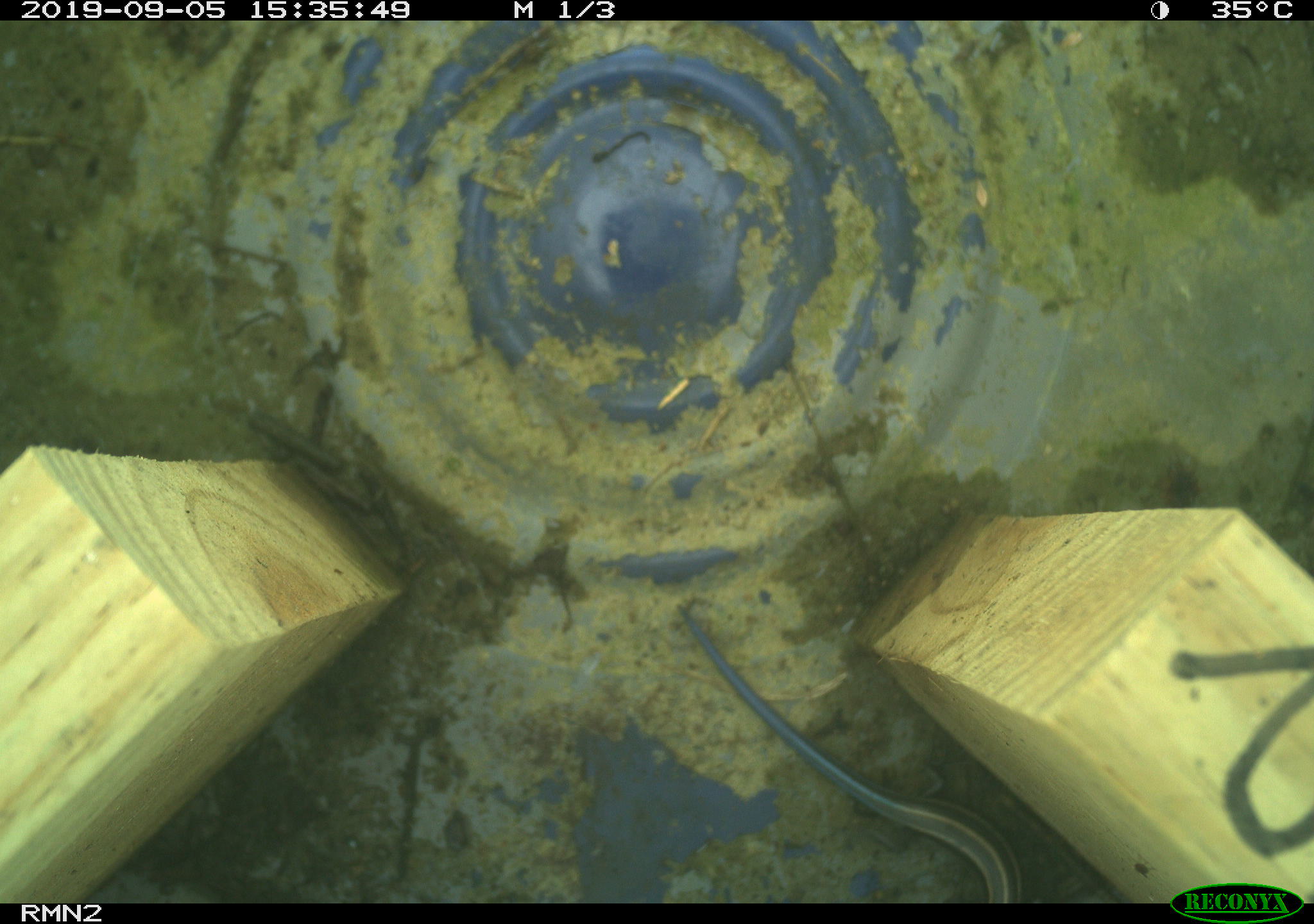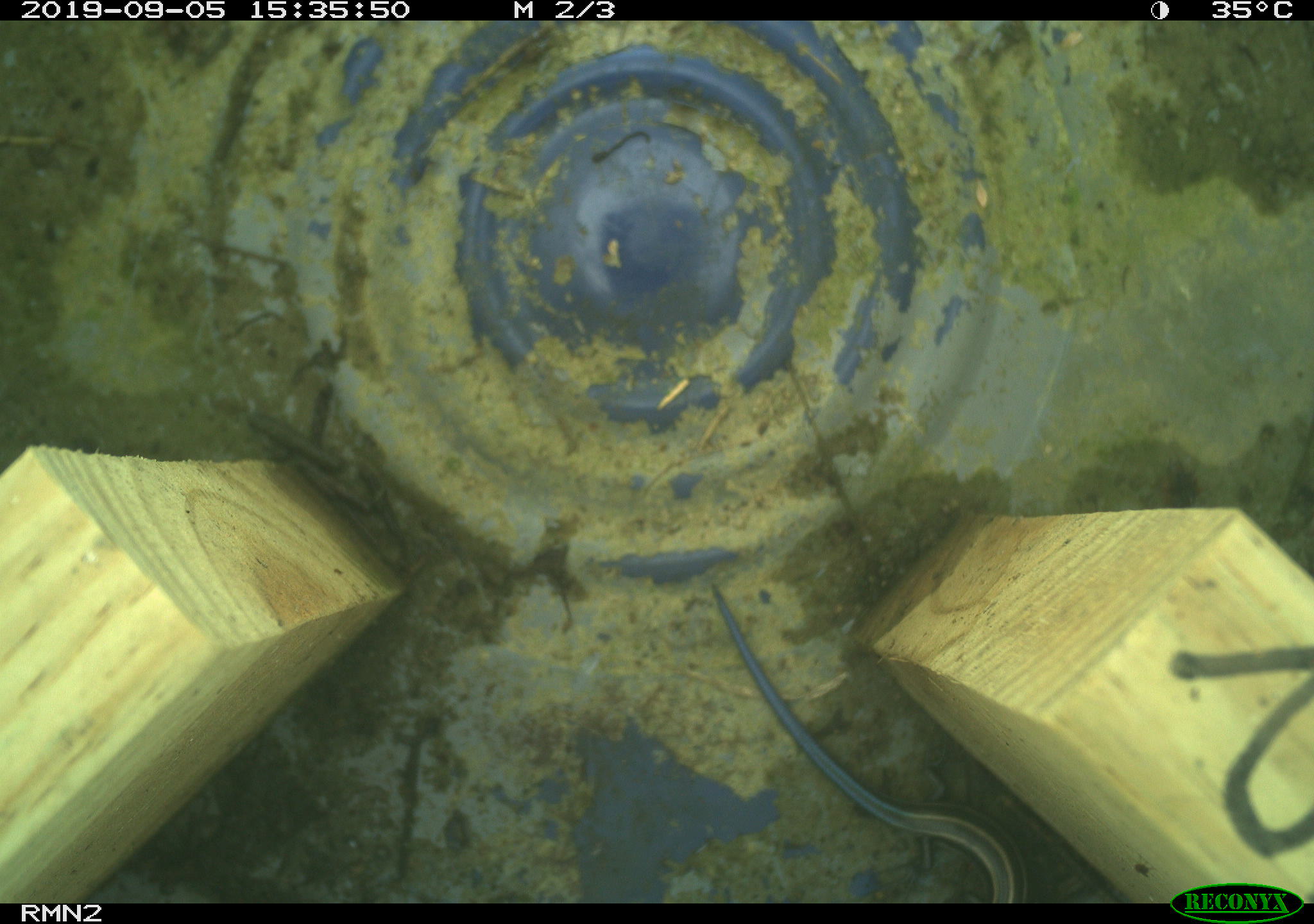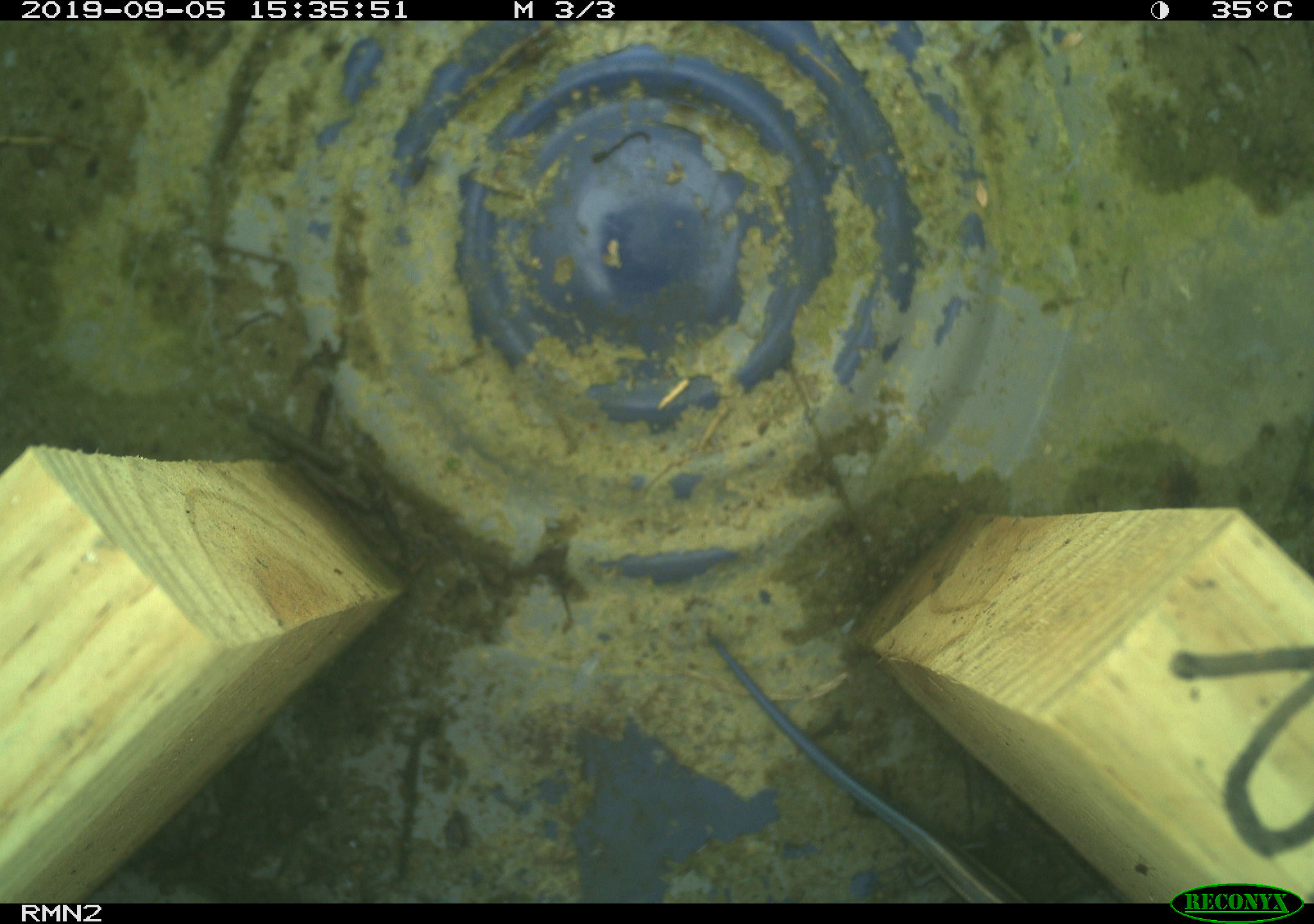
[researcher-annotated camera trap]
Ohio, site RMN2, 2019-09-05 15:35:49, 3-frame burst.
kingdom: Animalia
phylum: Chordata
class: Reptilia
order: Squamata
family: Scincidae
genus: Plestiodon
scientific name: Plestiodon fasciatus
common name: common five-lined skink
Common five-lined skink (Plestiodon fasciatus).